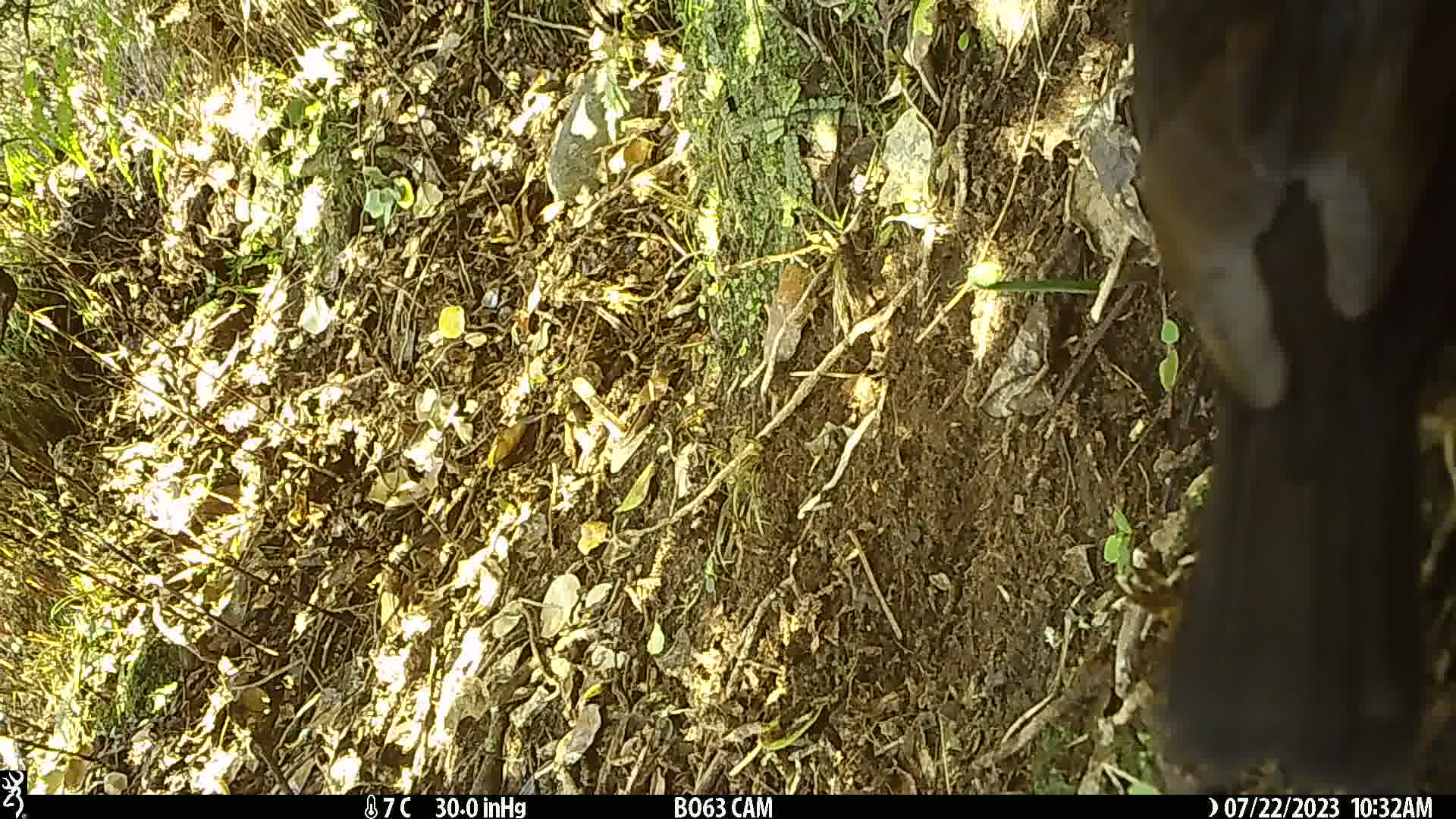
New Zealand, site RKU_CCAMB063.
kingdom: Animalia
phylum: Chordata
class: Aves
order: Passeriformes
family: Turdidae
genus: Turdus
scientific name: Turdus merula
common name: eurasian blackbird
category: blackbird